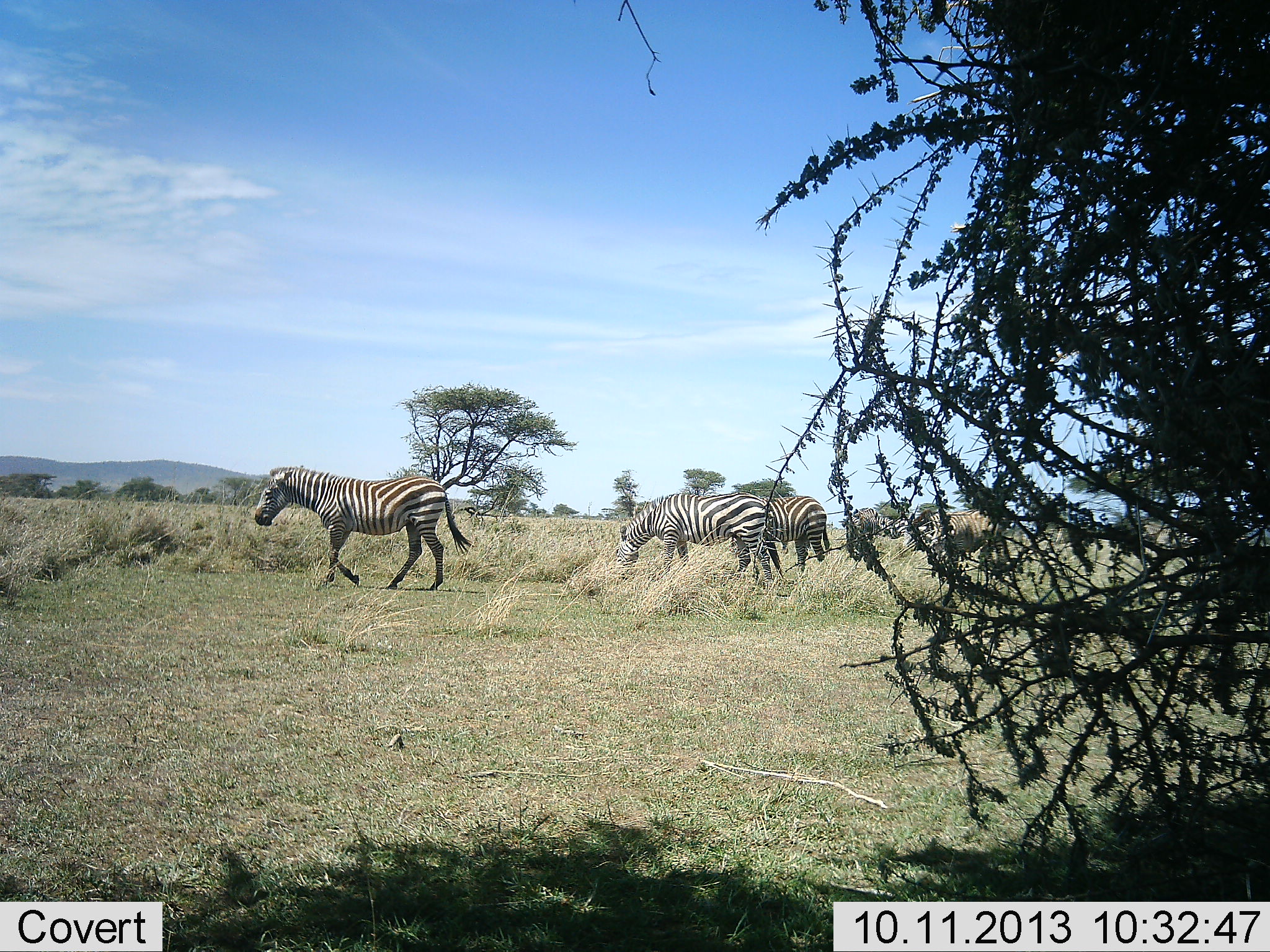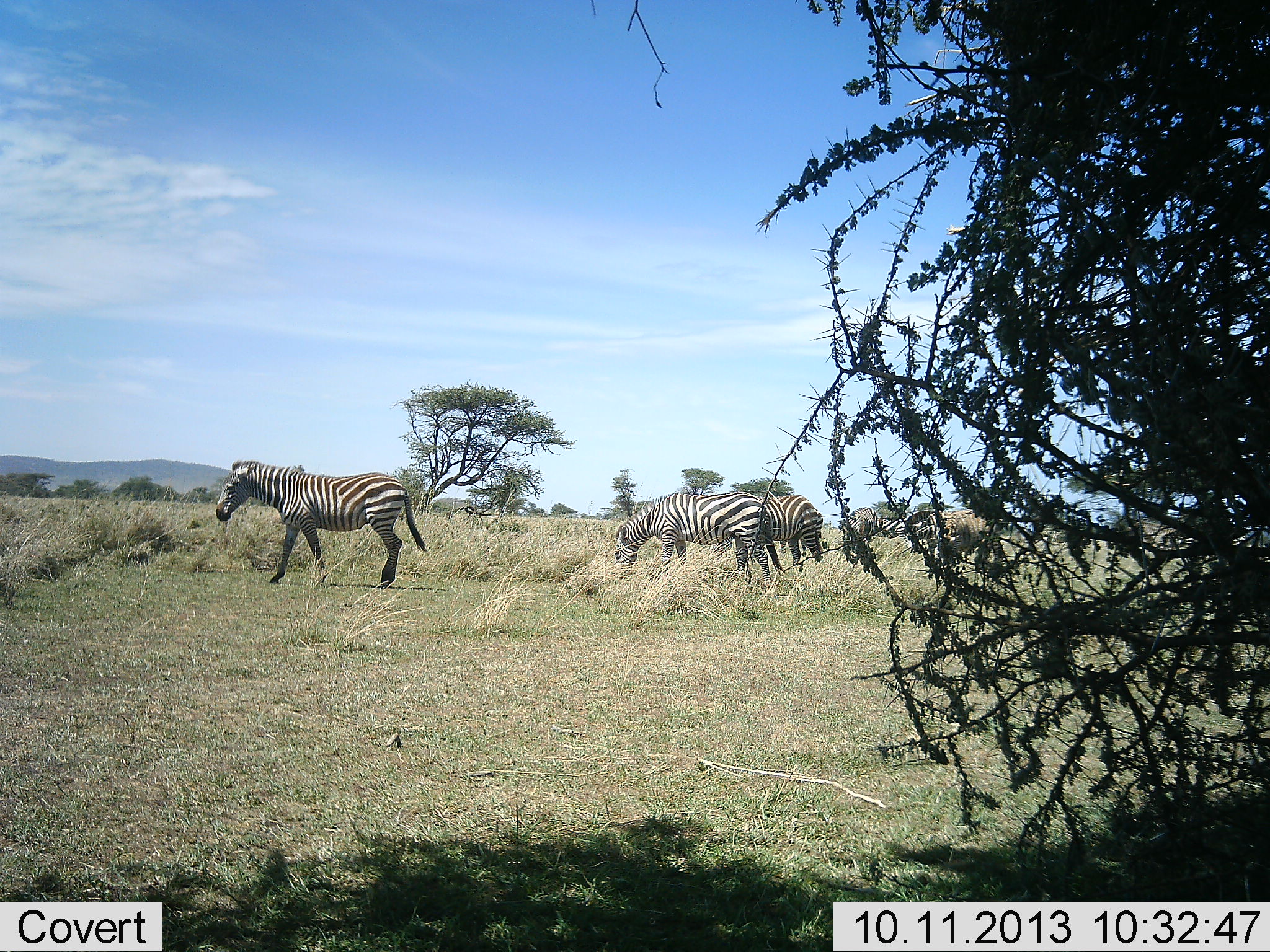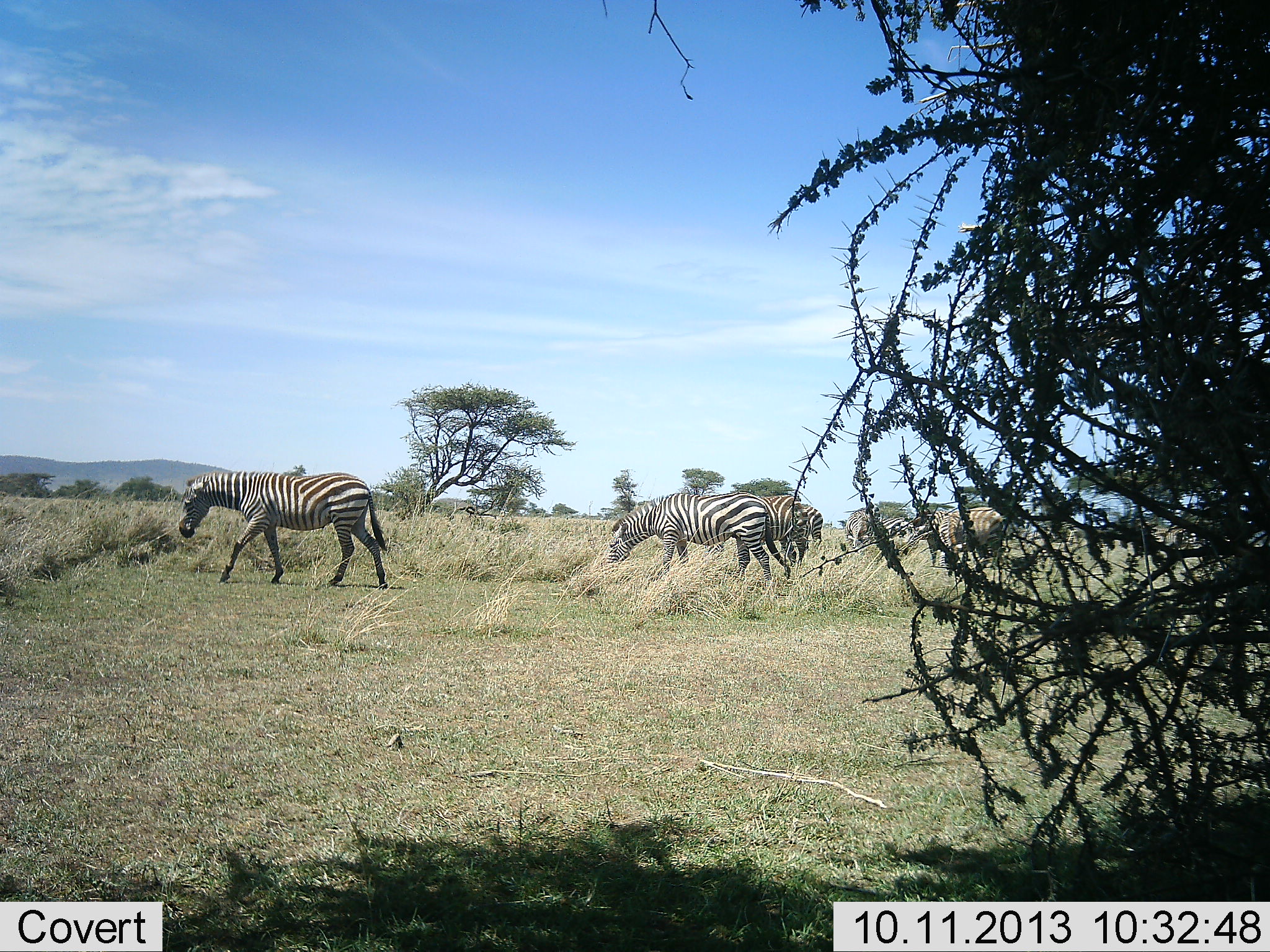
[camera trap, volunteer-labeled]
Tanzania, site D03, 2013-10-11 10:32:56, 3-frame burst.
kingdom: Animalia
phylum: Chordata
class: Mammalia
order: Perissodactyla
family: Equidae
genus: Equus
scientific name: Equus quagga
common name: plains zebra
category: zebra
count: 5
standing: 36%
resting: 0%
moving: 73%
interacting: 0%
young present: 0%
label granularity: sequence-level